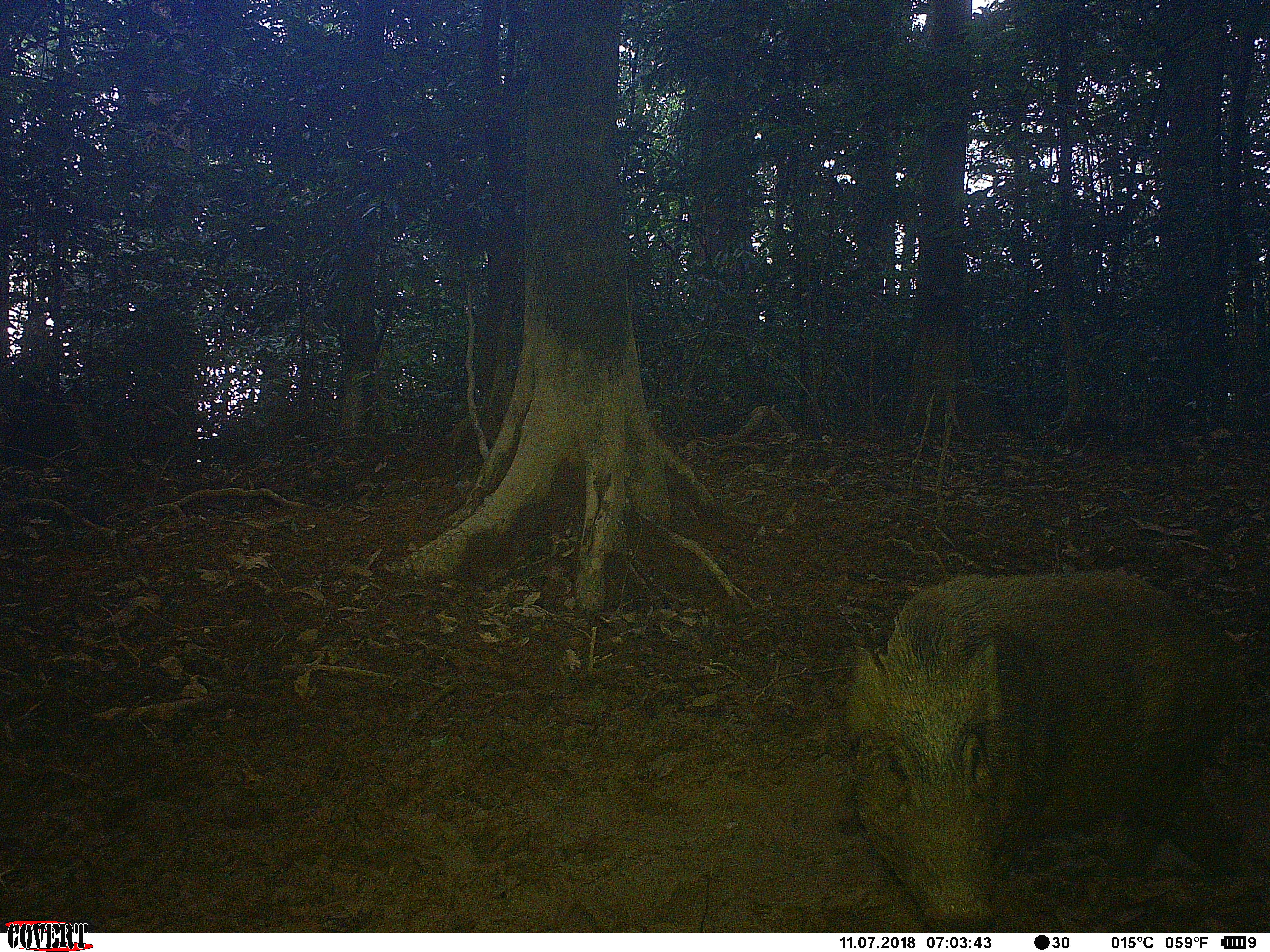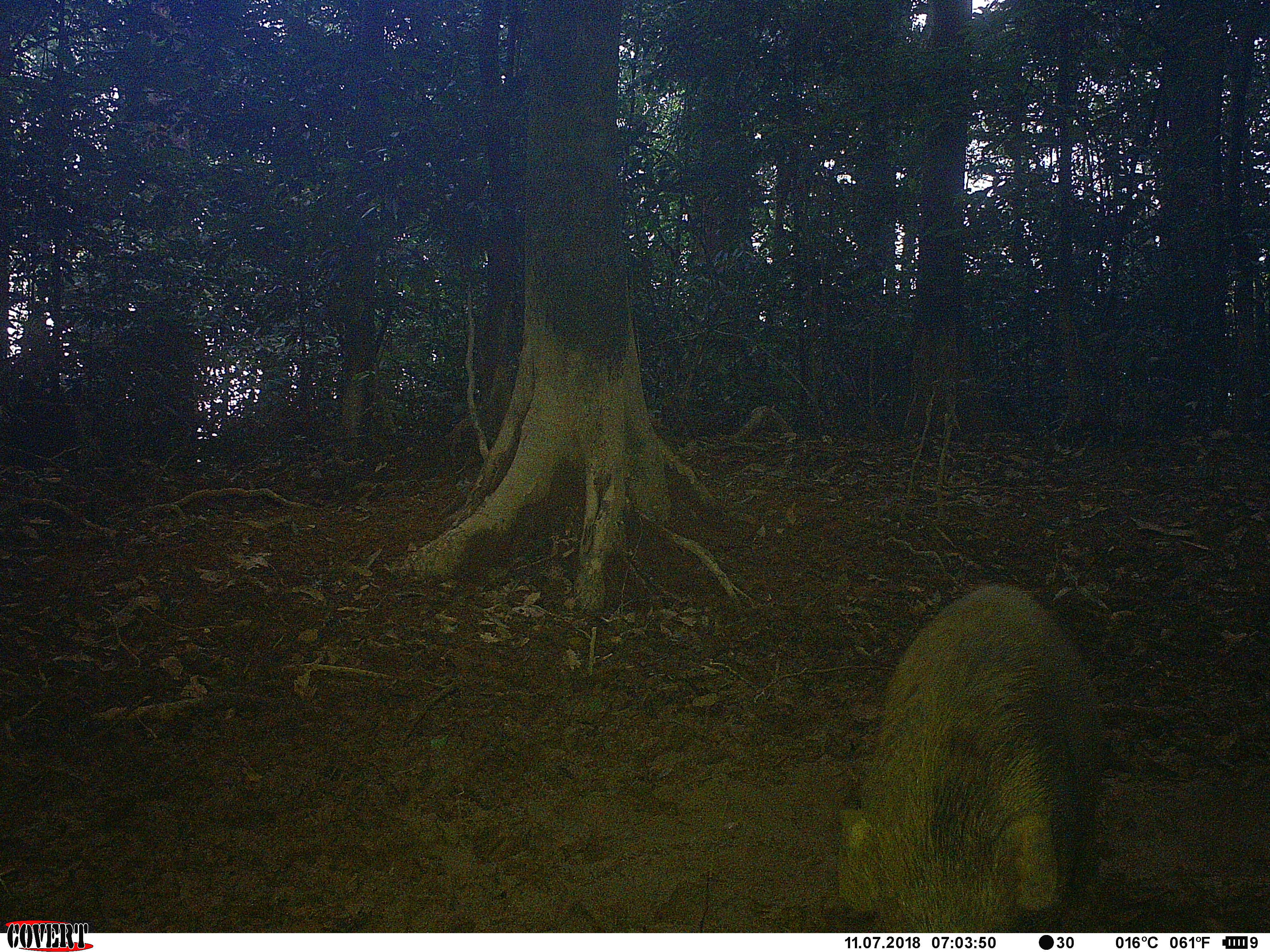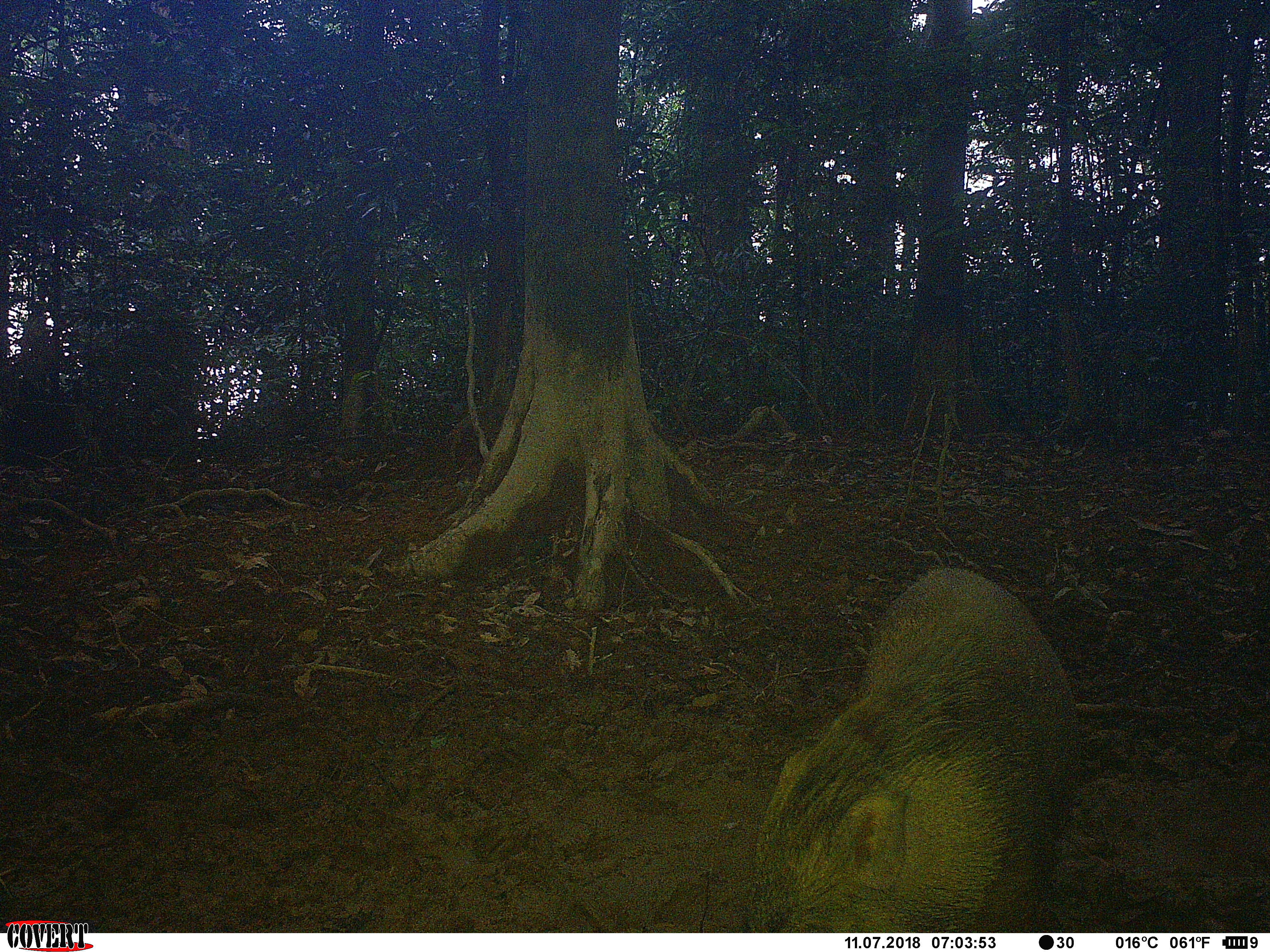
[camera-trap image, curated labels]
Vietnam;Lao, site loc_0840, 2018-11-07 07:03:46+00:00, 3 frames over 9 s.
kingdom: Animalia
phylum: Chordata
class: Mammalia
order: Artiodactyla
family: Suidae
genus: Sus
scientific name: Sus scrofa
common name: eurasian wild pig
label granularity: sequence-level